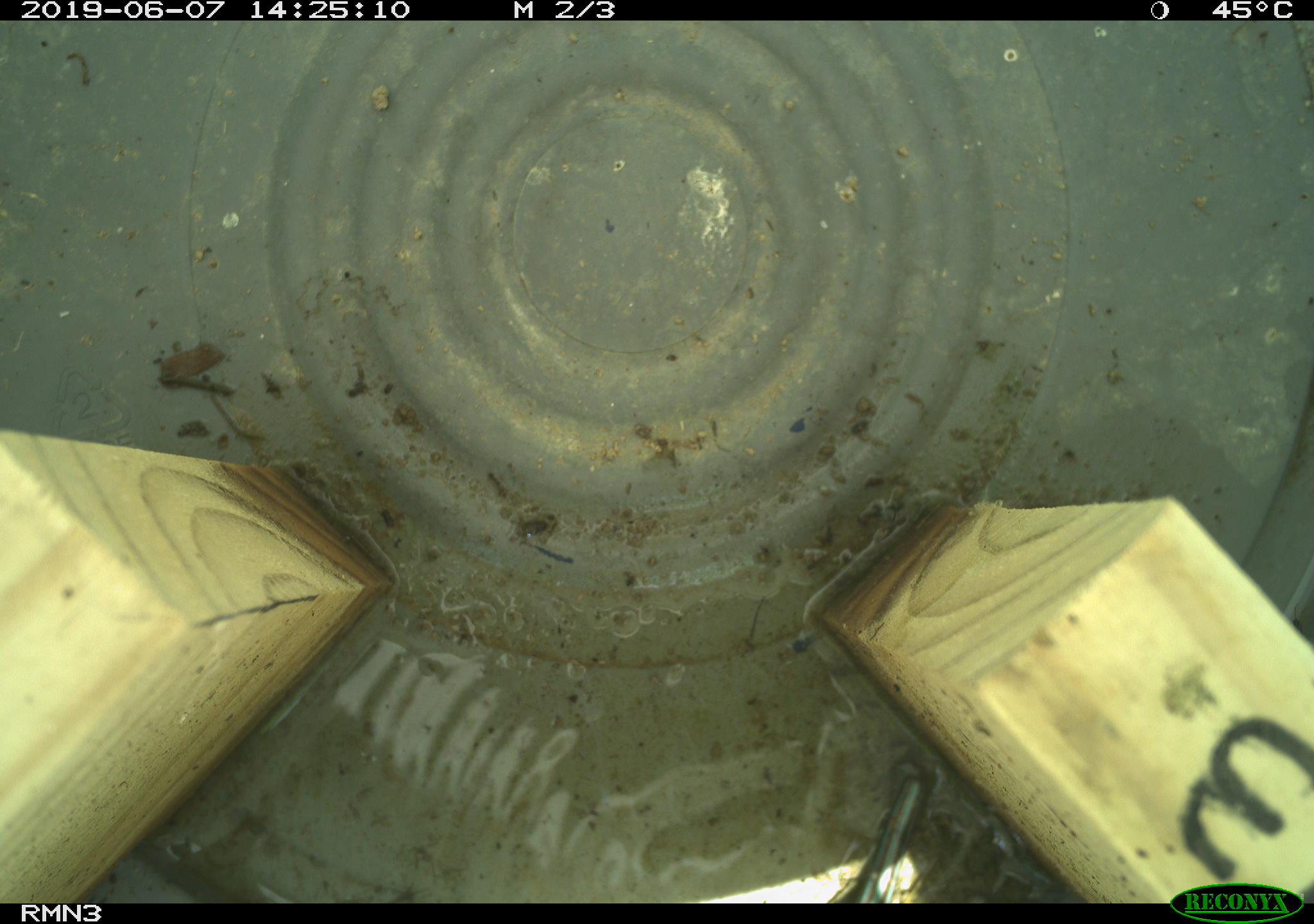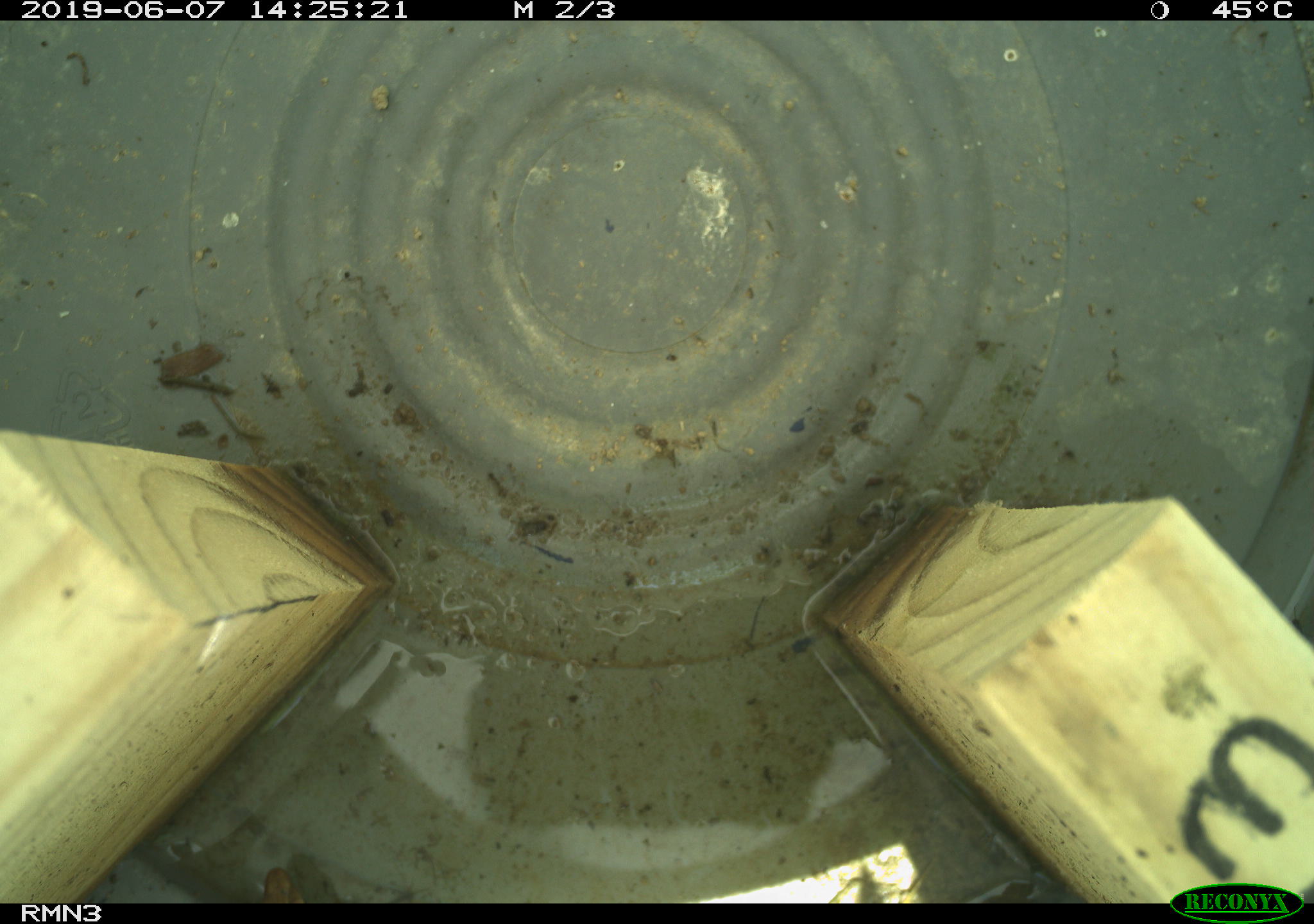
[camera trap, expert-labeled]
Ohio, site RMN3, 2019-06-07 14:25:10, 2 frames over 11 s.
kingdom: Animalia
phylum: Chordata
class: Reptilia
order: Squamata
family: Scincidae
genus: Plestiodon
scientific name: Plestiodon fasciatus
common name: common five-lined skink